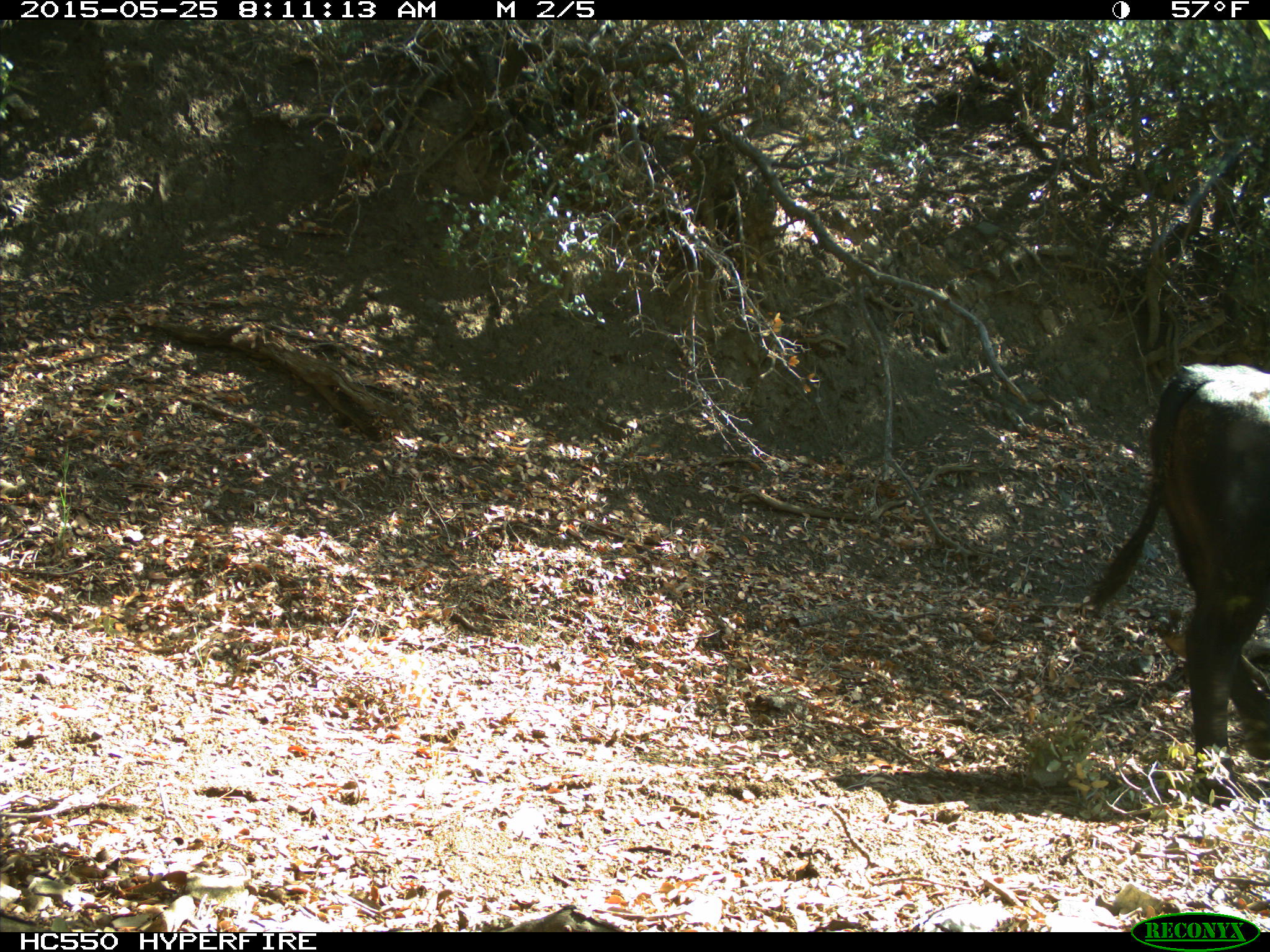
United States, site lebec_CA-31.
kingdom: Animalia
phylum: Chordata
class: Mammalia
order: Artiodactyla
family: Bovidae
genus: Bos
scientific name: Bos taurus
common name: domestic cow